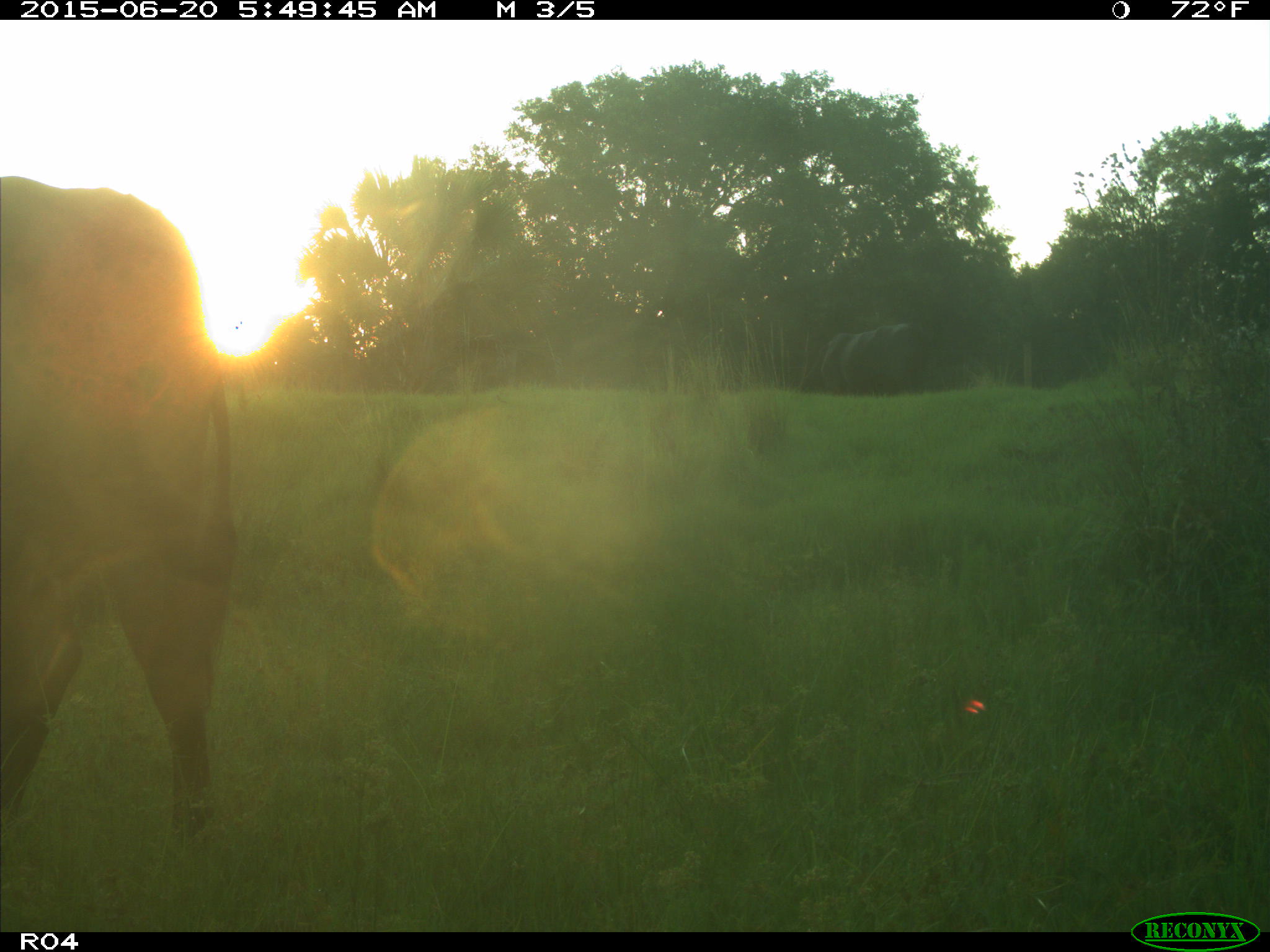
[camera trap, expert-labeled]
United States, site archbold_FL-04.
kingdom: Animalia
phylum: Chordata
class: Mammalia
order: Artiodactyla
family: Bovidae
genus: Bos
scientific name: Bos taurus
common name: domestic cow